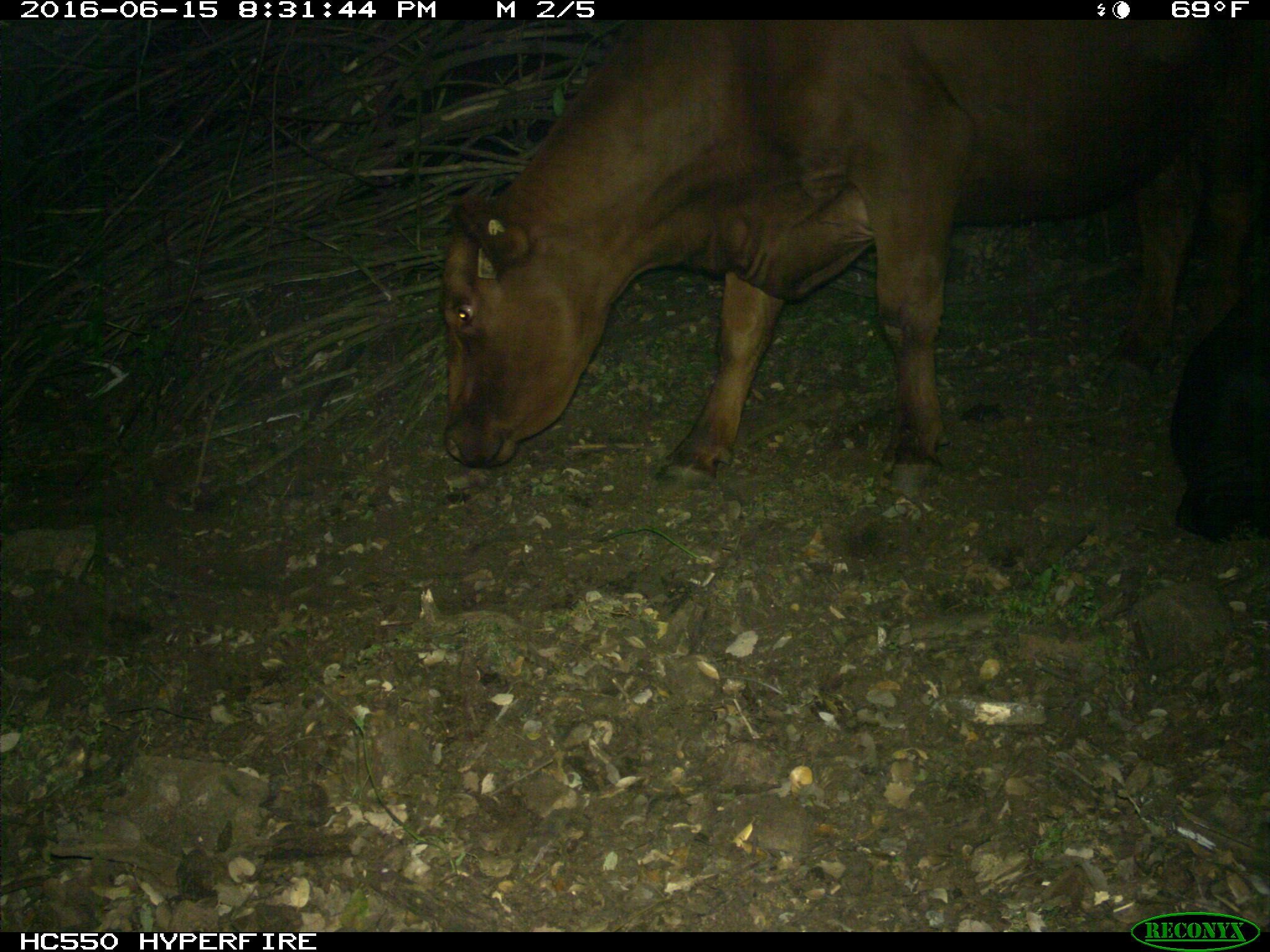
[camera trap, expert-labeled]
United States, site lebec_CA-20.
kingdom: Animalia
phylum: Chordata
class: Mammalia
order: Artiodactyla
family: Bovidae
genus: Bos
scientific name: Bos taurus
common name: domestic cow